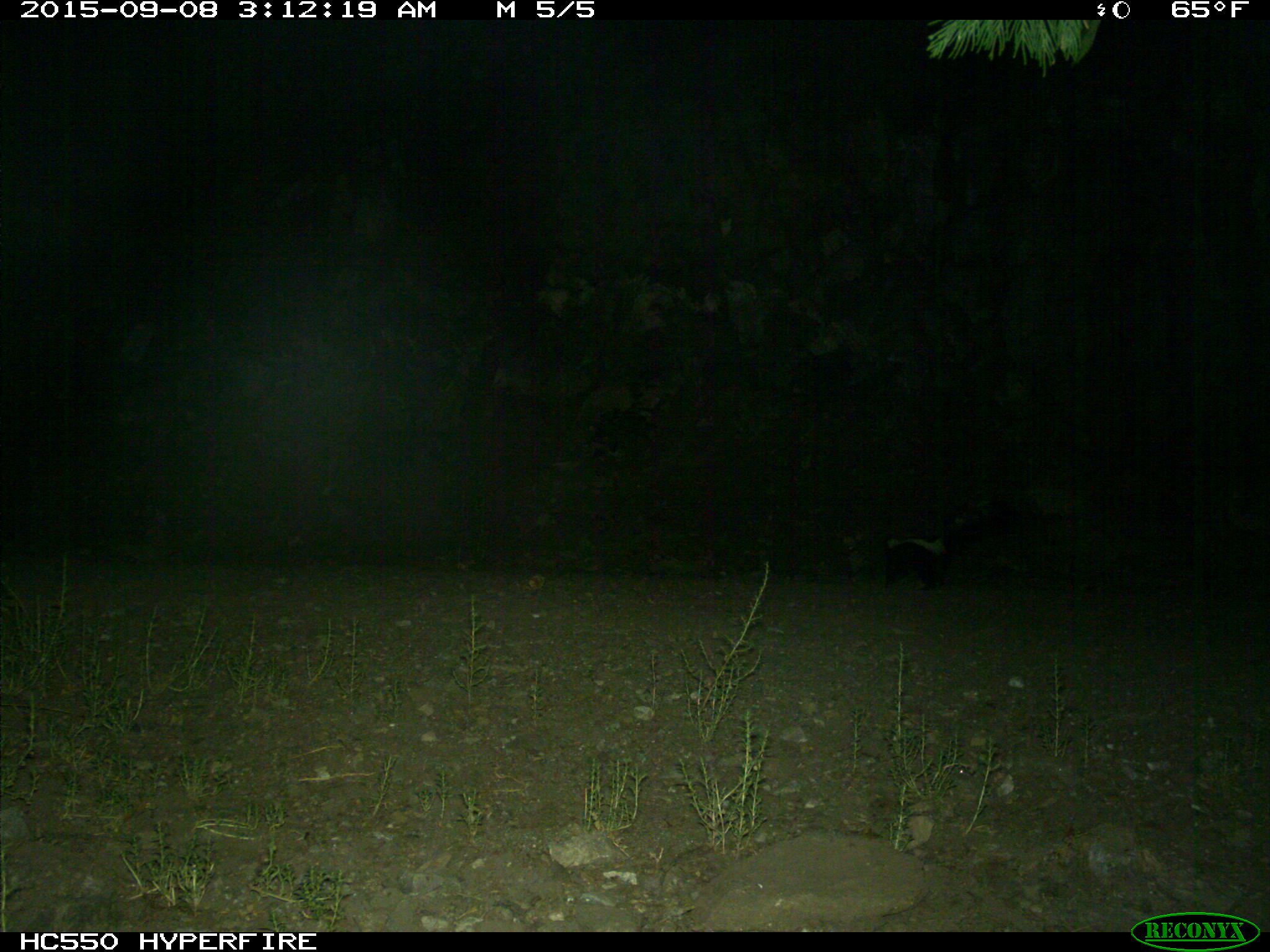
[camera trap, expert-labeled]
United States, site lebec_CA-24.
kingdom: Animalia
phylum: Chordata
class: Mammalia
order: Carnivora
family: Mephitidae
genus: Mephitis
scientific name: Mephitis mephitis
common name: striped skunk